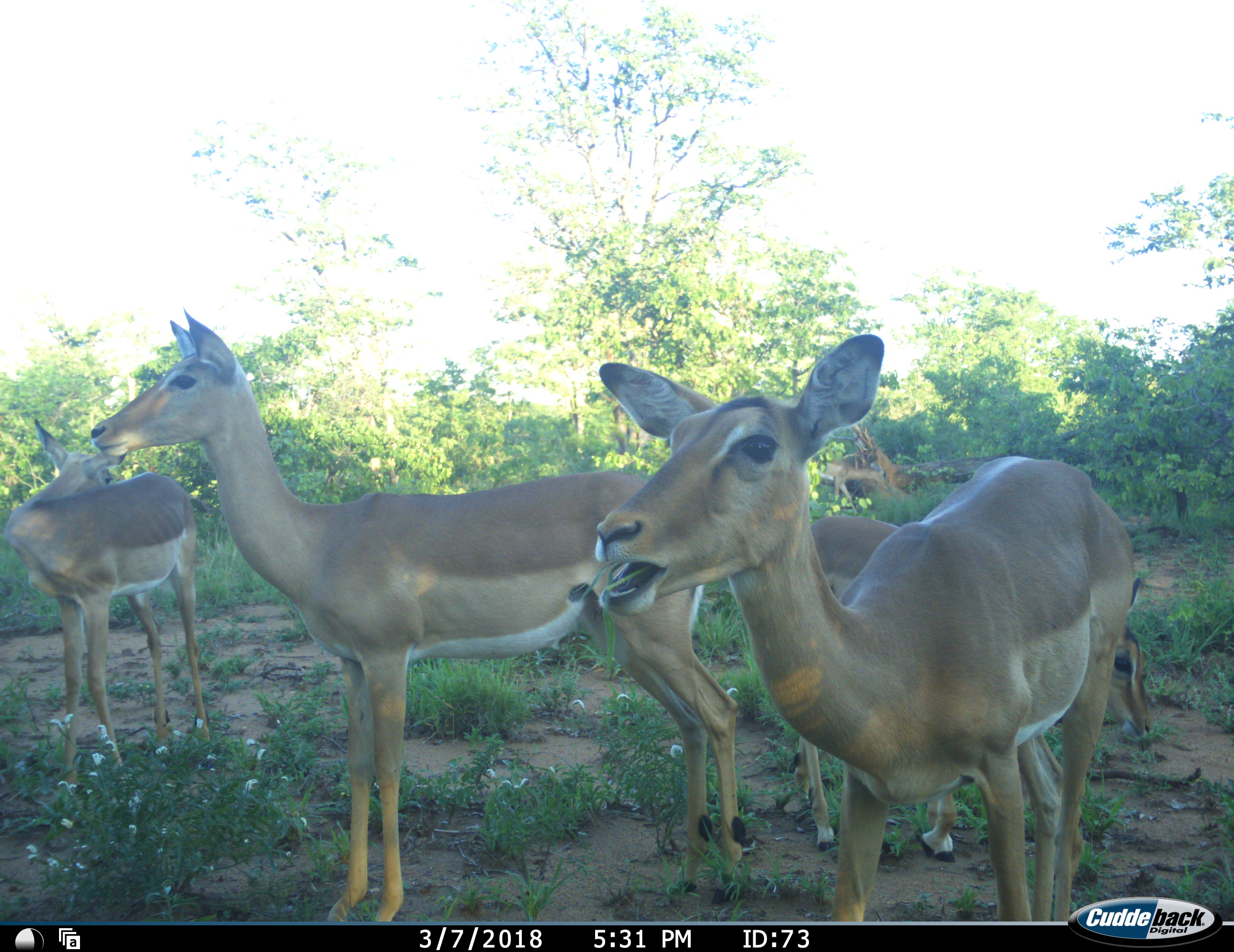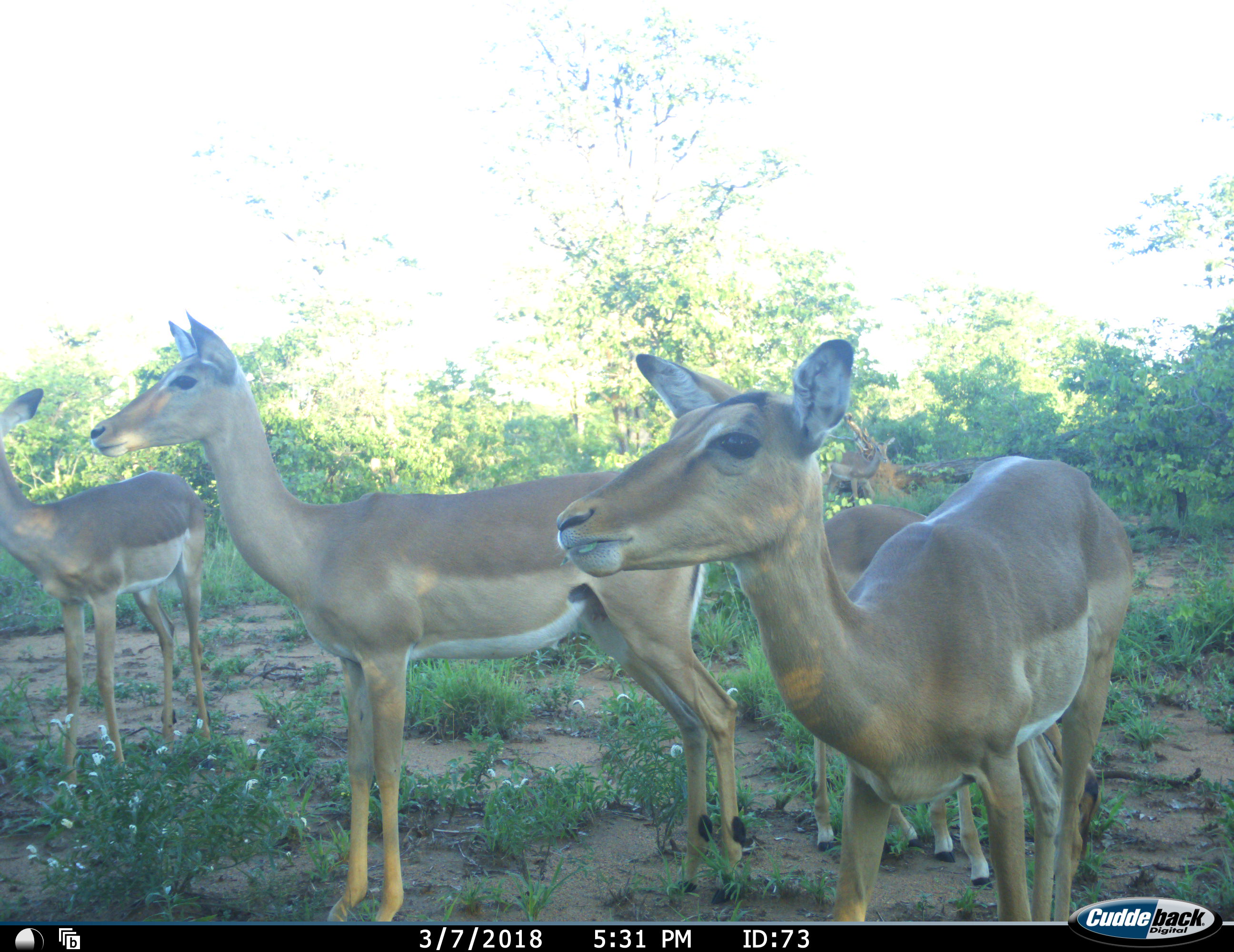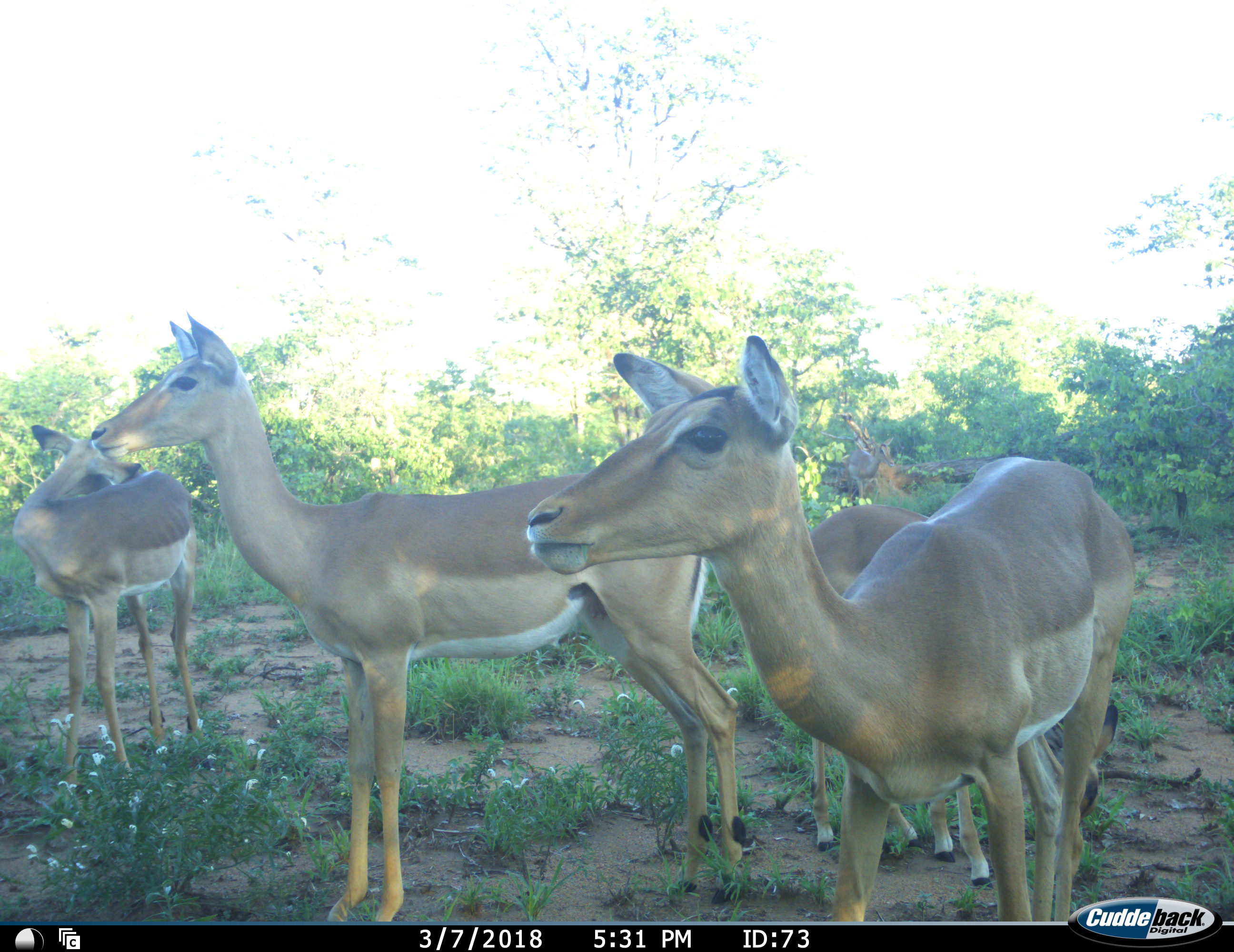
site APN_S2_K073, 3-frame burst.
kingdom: Animalia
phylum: Chordata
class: Mammalia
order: Artiodactyla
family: Bovidae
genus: Aepyceros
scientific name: Aepyceros melampus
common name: impala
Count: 5.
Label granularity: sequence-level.